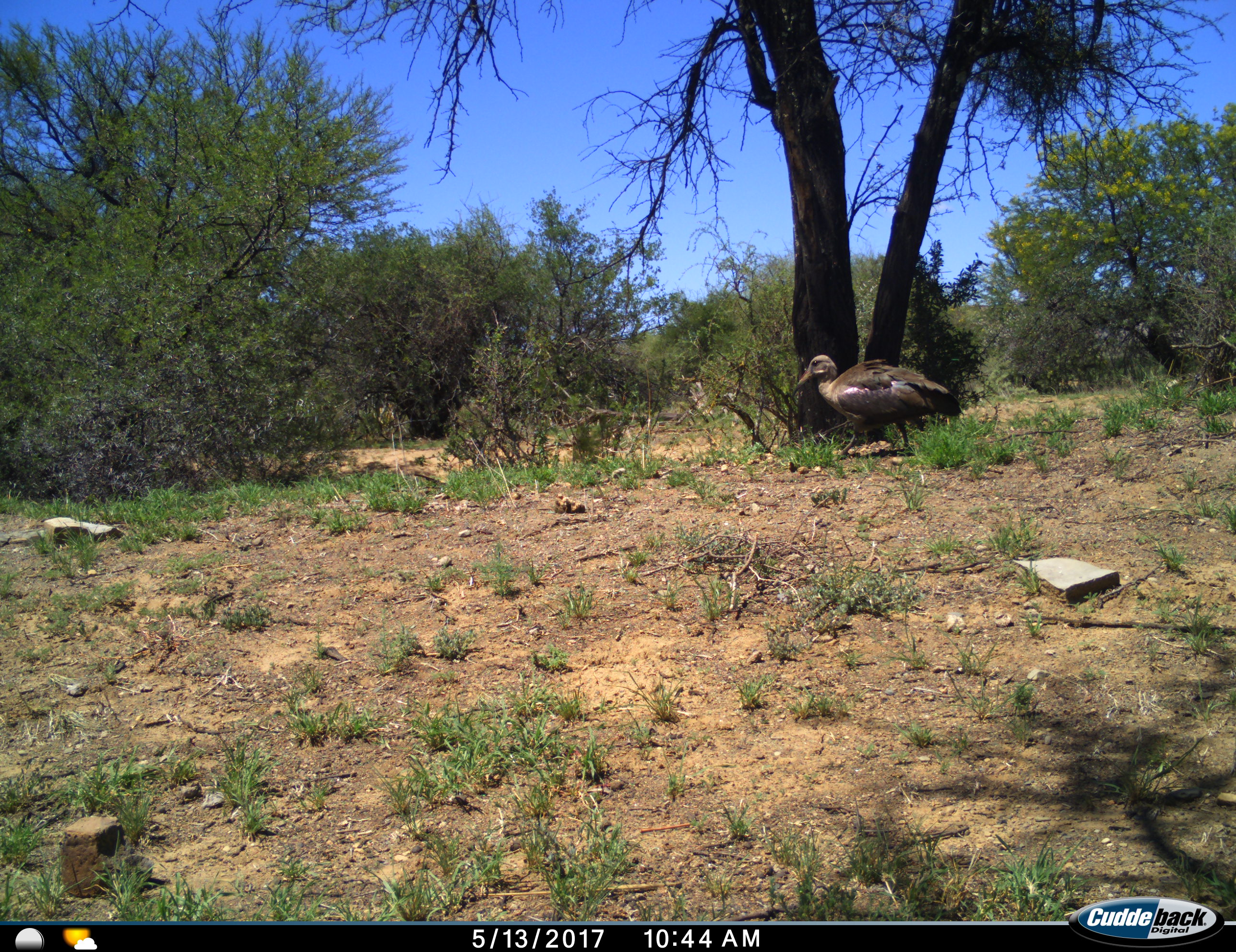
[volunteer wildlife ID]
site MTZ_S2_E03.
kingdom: Animalia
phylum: Chordata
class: Aves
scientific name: Aves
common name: bird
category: birdother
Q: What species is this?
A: Birdother (bird) (Aves).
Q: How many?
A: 1.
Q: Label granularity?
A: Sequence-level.